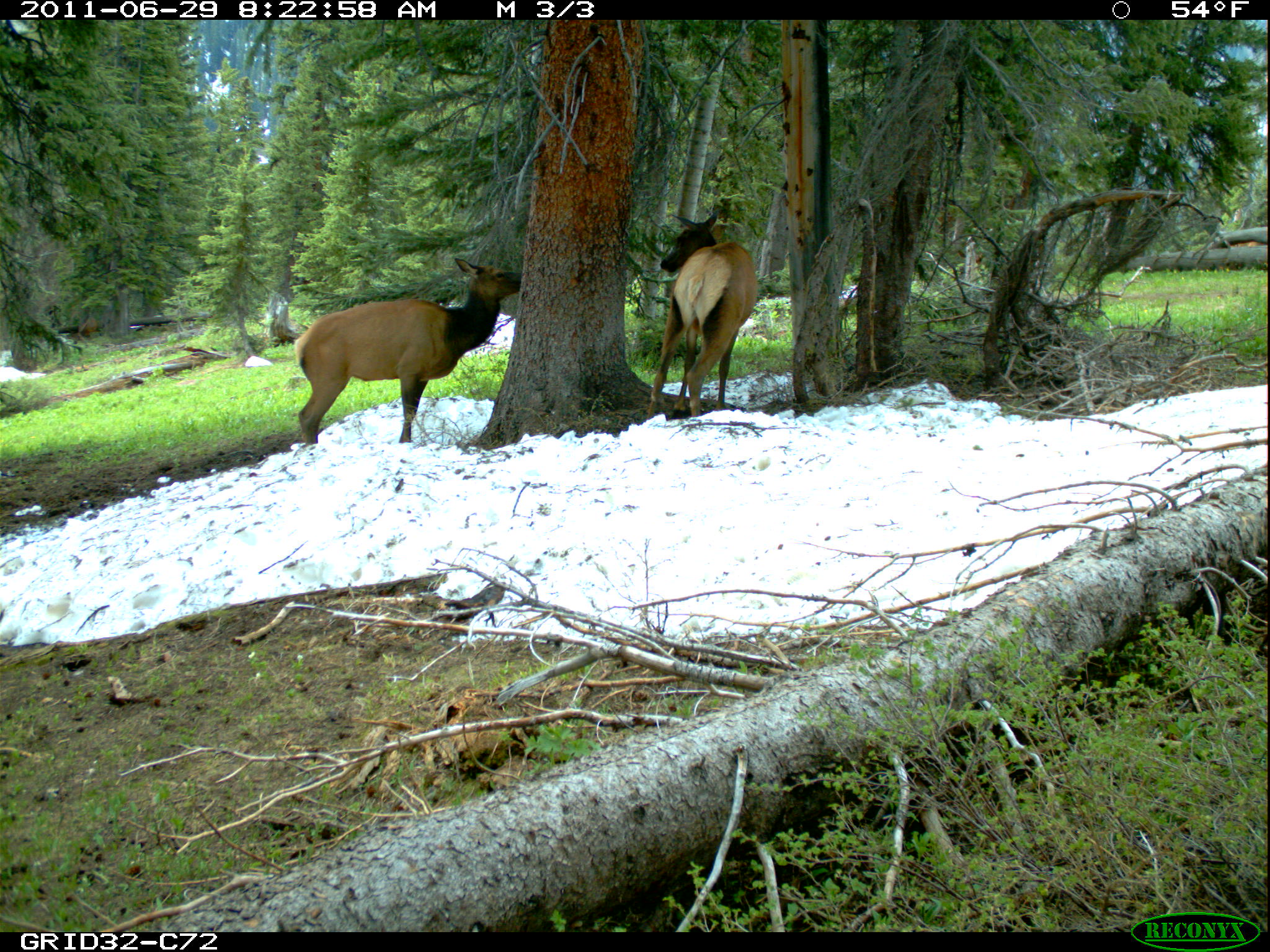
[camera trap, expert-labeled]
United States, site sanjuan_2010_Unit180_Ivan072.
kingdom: Animalia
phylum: Chordata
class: Mammalia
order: Artiodactyla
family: Cervidae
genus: Cervus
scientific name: Cervus elaphus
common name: red deer